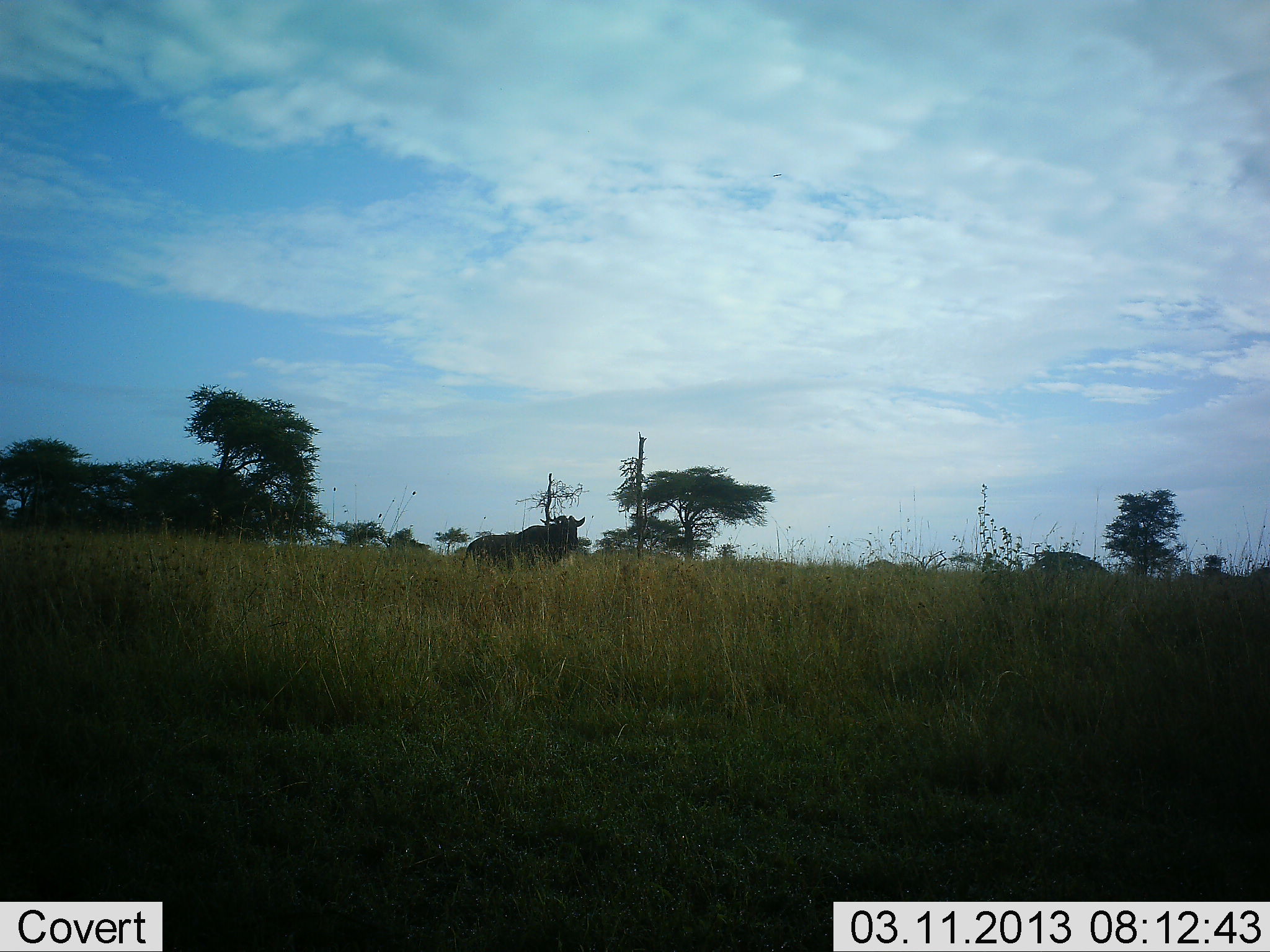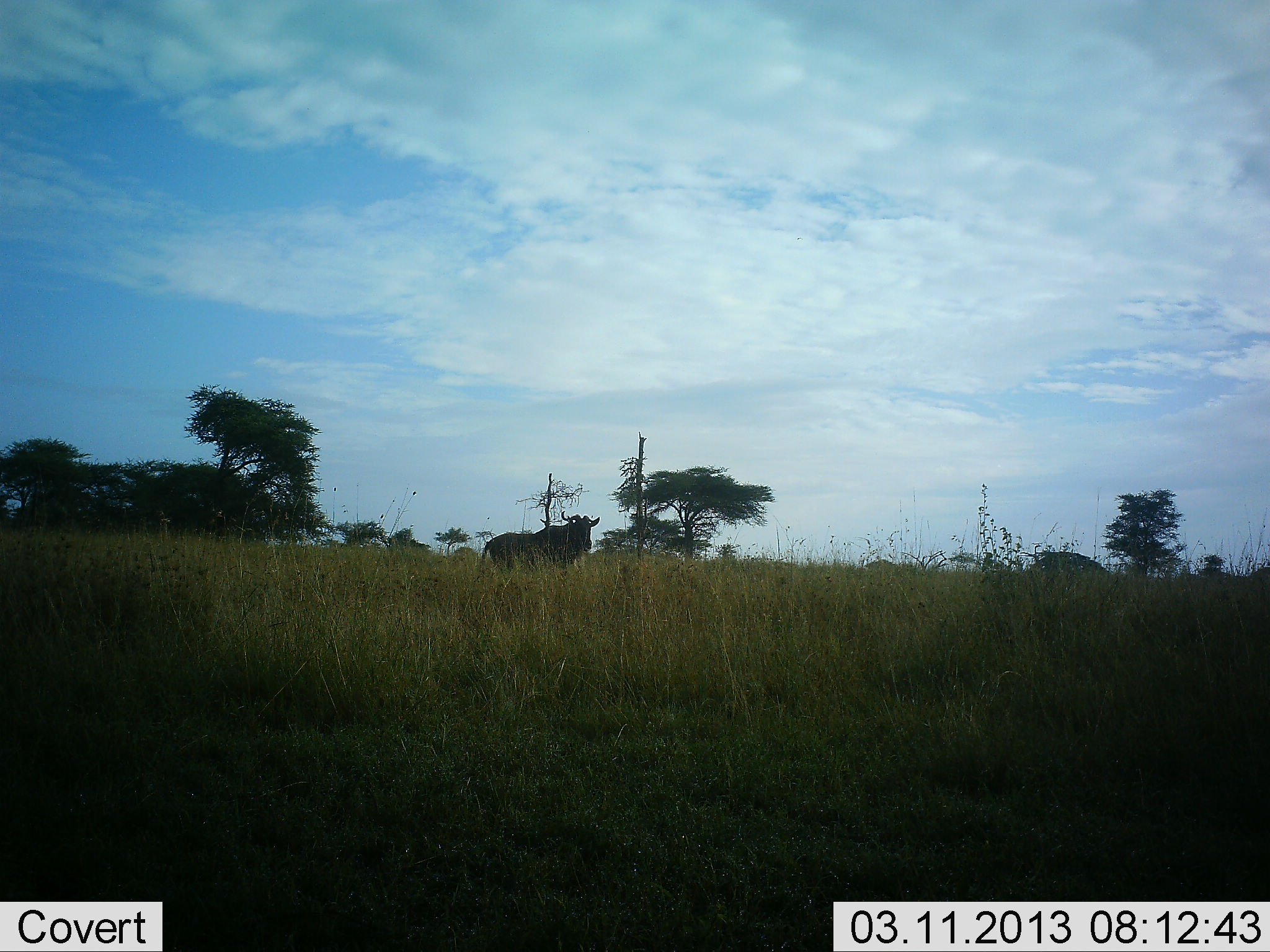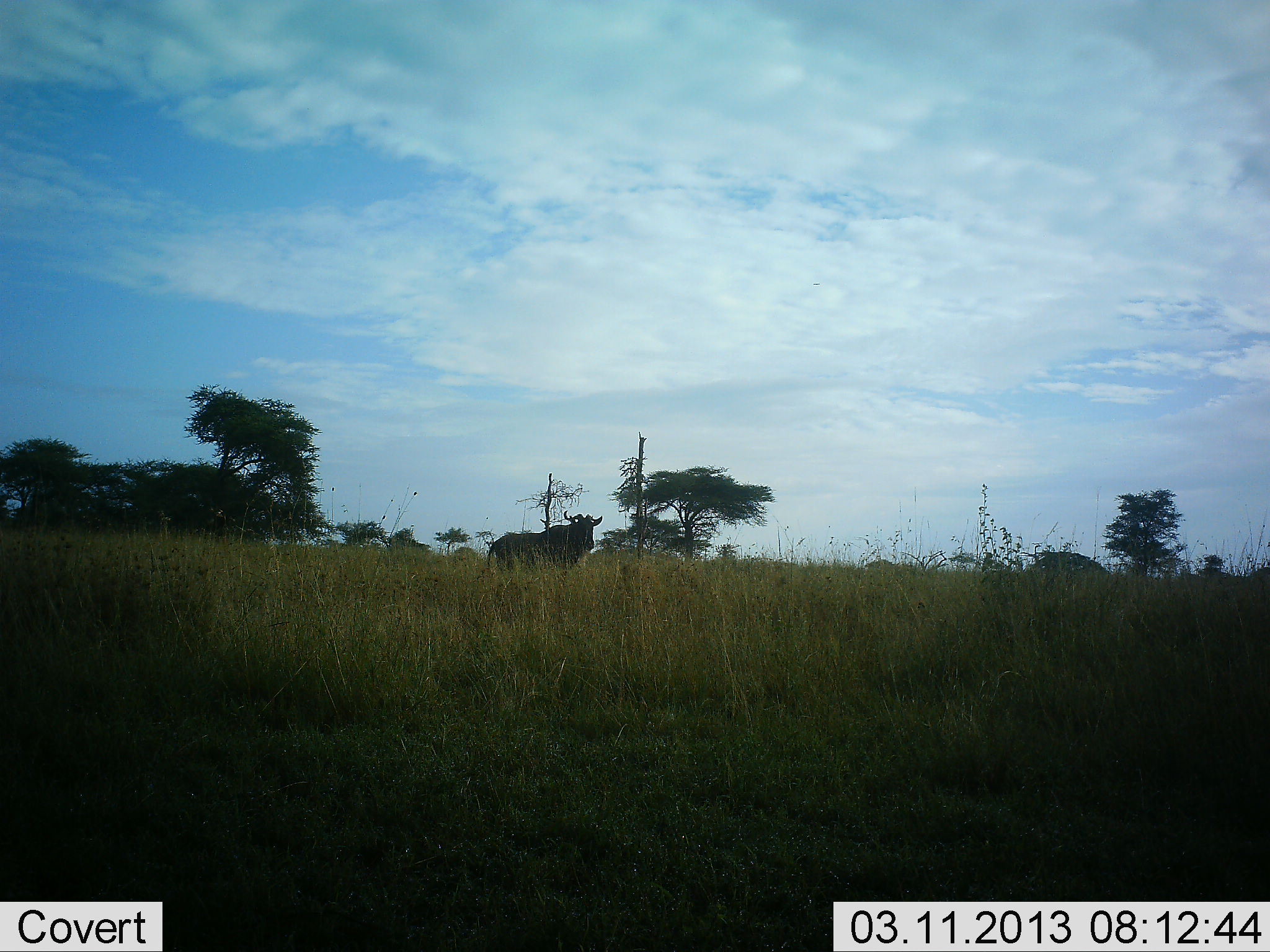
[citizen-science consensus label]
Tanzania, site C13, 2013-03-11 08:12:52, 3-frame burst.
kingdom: Animalia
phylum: Chordata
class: Mammalia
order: Artiodactyla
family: Bovidae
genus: Connochaetes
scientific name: Connochaetes taurinus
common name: blue wildebeest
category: wildebeest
Wildebeest (blue wildebeest) (Connochaetes taurinus), count 1. Behavior (volunteer vote fractions): standing 28%, resting 0%, moving 72%, interacting 0%. Young present (vote fraction): 0%. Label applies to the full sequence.